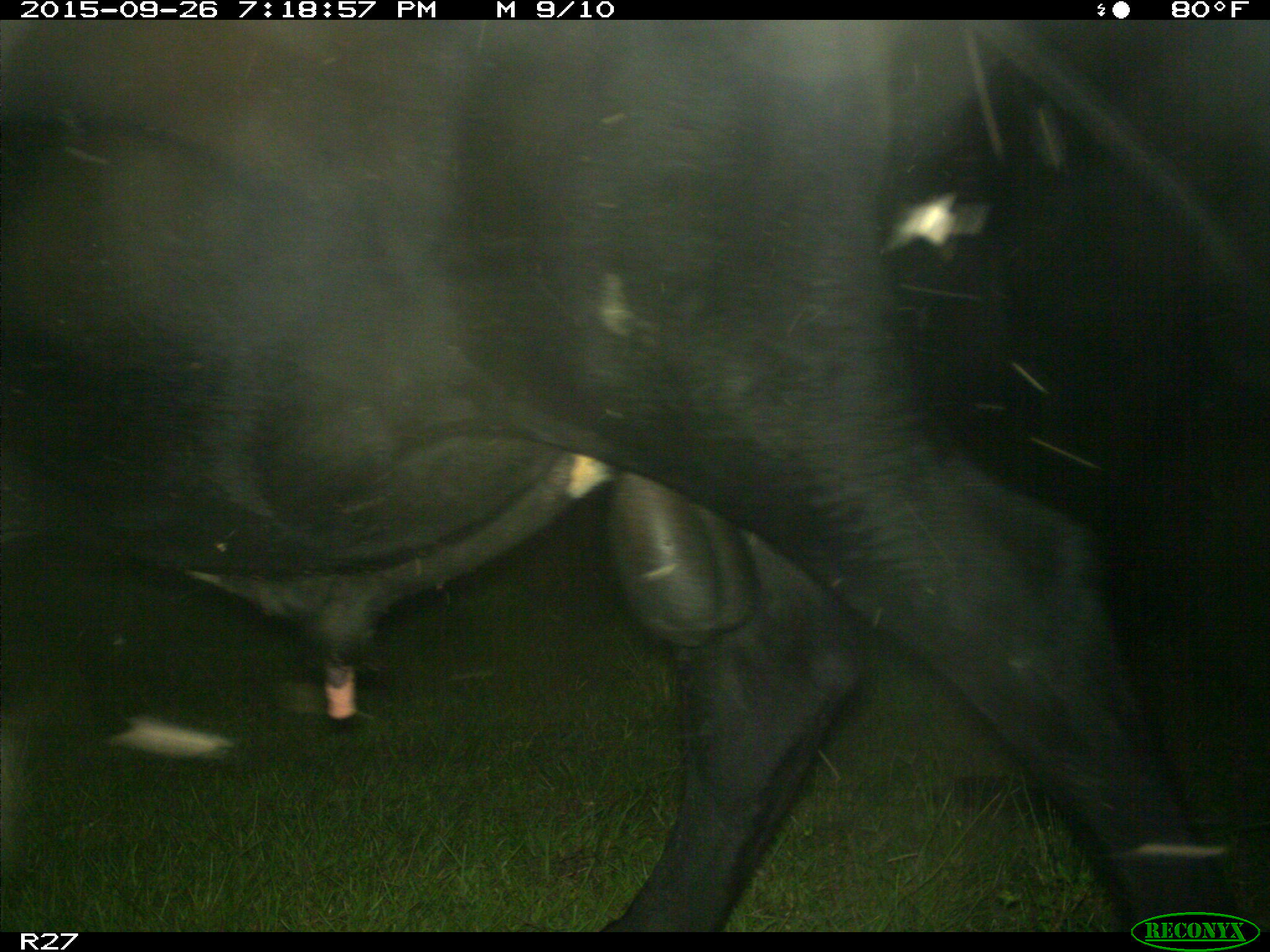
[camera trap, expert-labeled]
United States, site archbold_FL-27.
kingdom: Animalia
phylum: Chordata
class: Mammalia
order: Artiodactyla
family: Bovidae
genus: Bos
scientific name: Bos taurus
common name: domestic cow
Bos taurus (domestic cow).